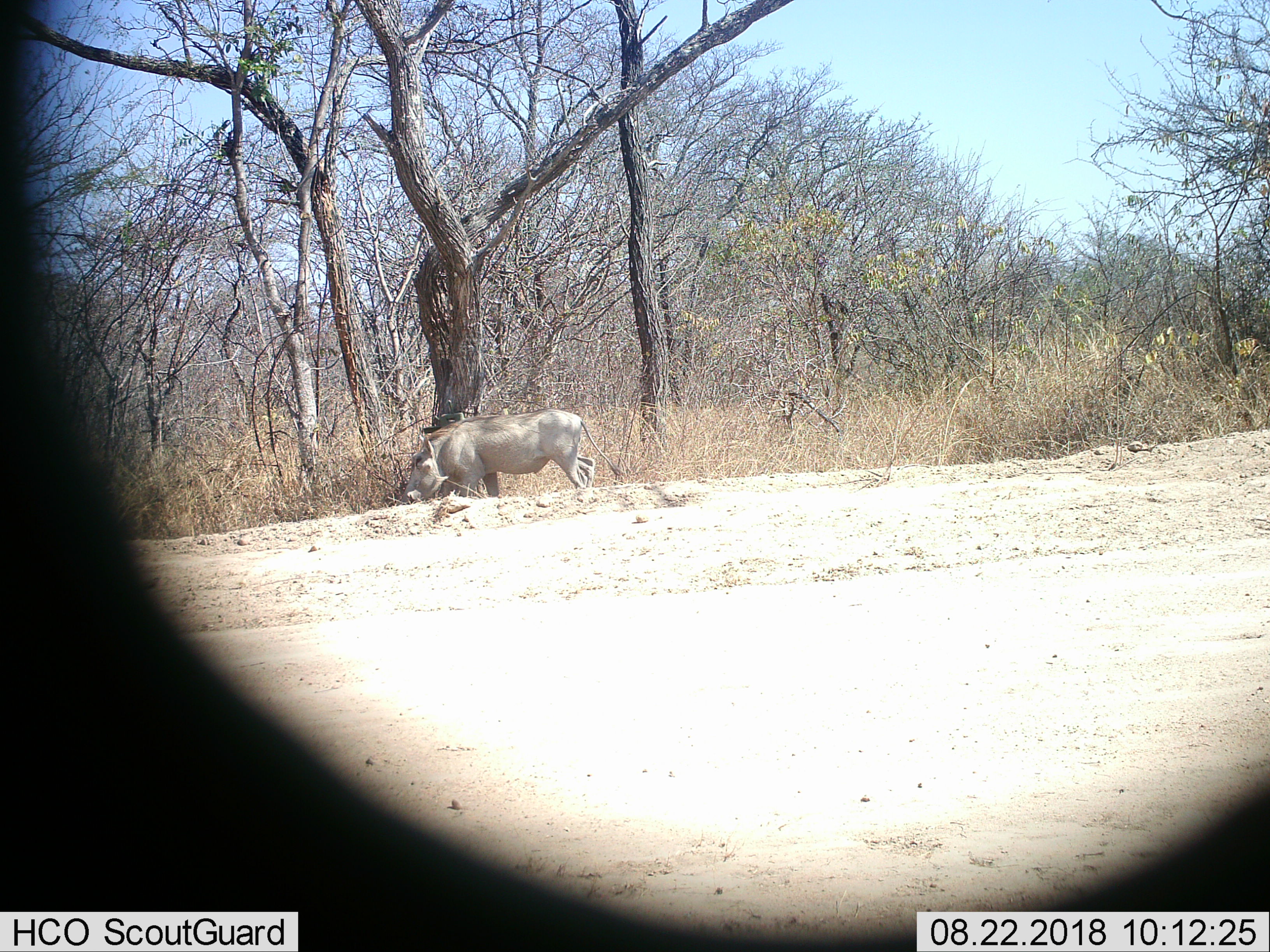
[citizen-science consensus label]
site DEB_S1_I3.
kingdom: Animalia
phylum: Chordata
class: Mammalia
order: Artiodactyla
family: Suidae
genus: Phacochoerus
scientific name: Phacochoerus africanus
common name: warthog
Warthog (Phacochoerus africanus), count 1. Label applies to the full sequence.